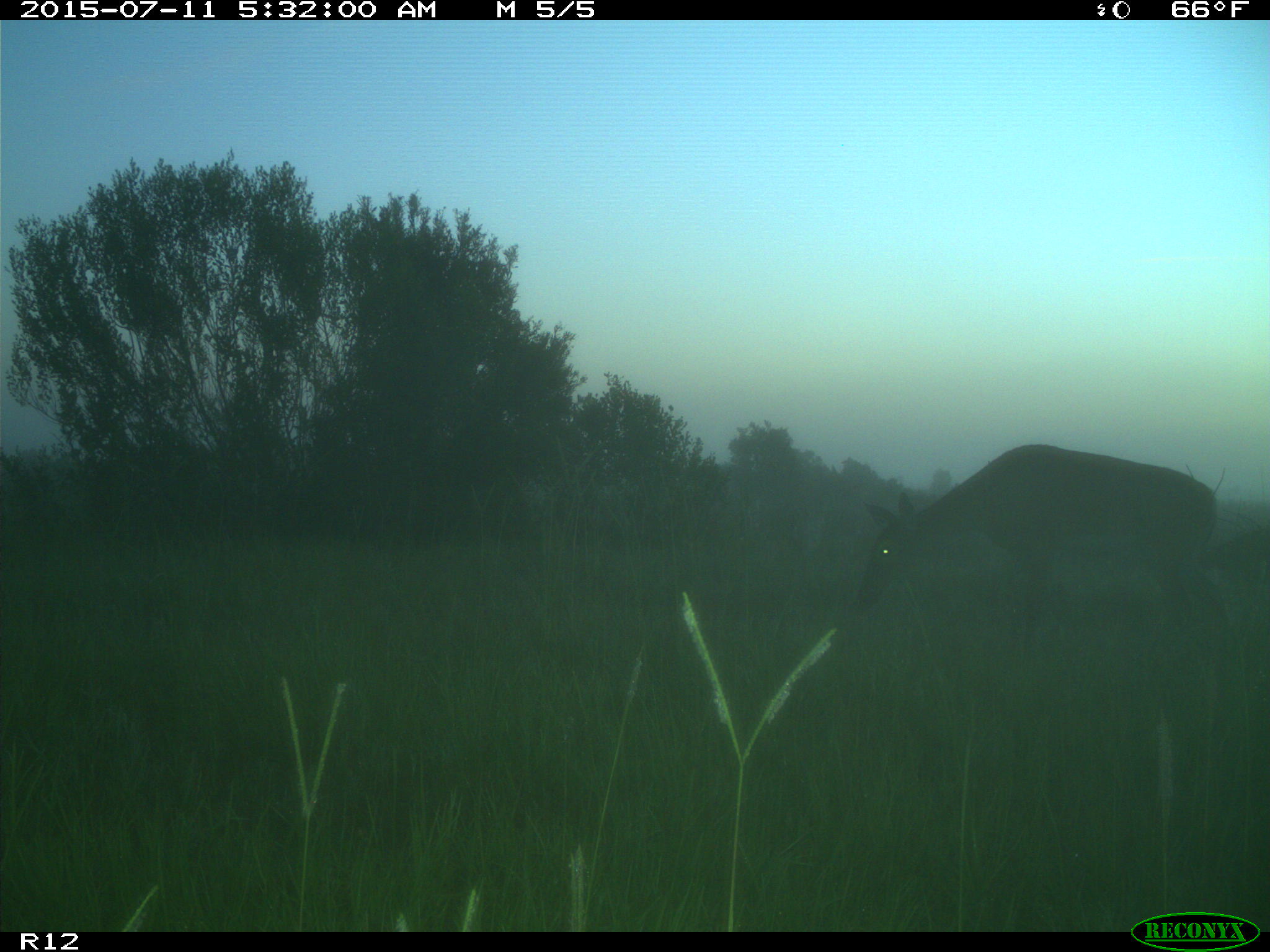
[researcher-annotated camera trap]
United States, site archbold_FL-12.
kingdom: Animalia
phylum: Chordata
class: Mammalia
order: Artiodactyla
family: Cervidae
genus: Odocoileus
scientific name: Odocoileus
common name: deer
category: unidentified deer